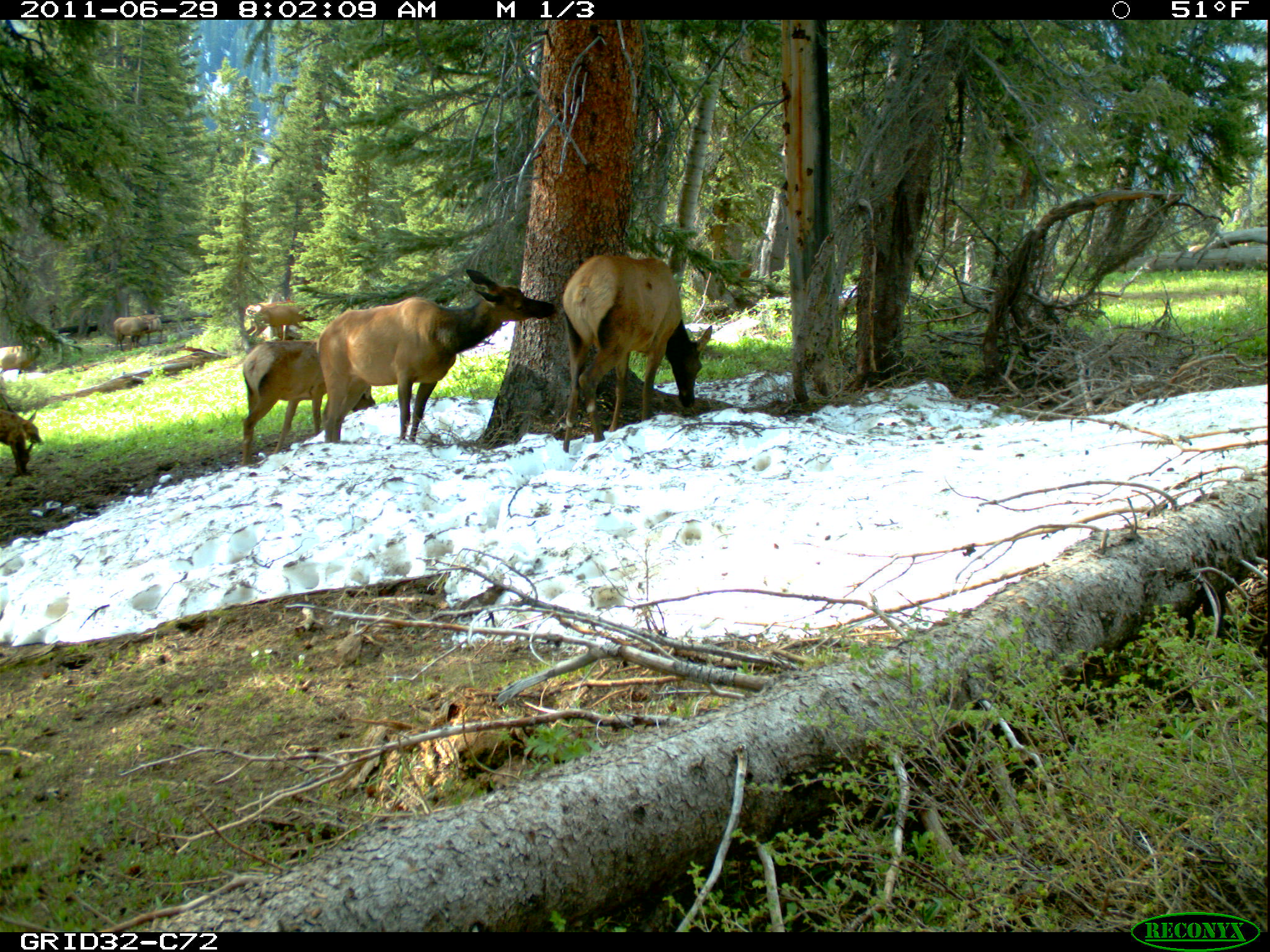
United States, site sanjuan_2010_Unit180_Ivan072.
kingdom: Animalia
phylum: Chordata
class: Mammalia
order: Artiodactyla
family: Cervidae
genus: Cervus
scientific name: Cervus elaphus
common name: red deer